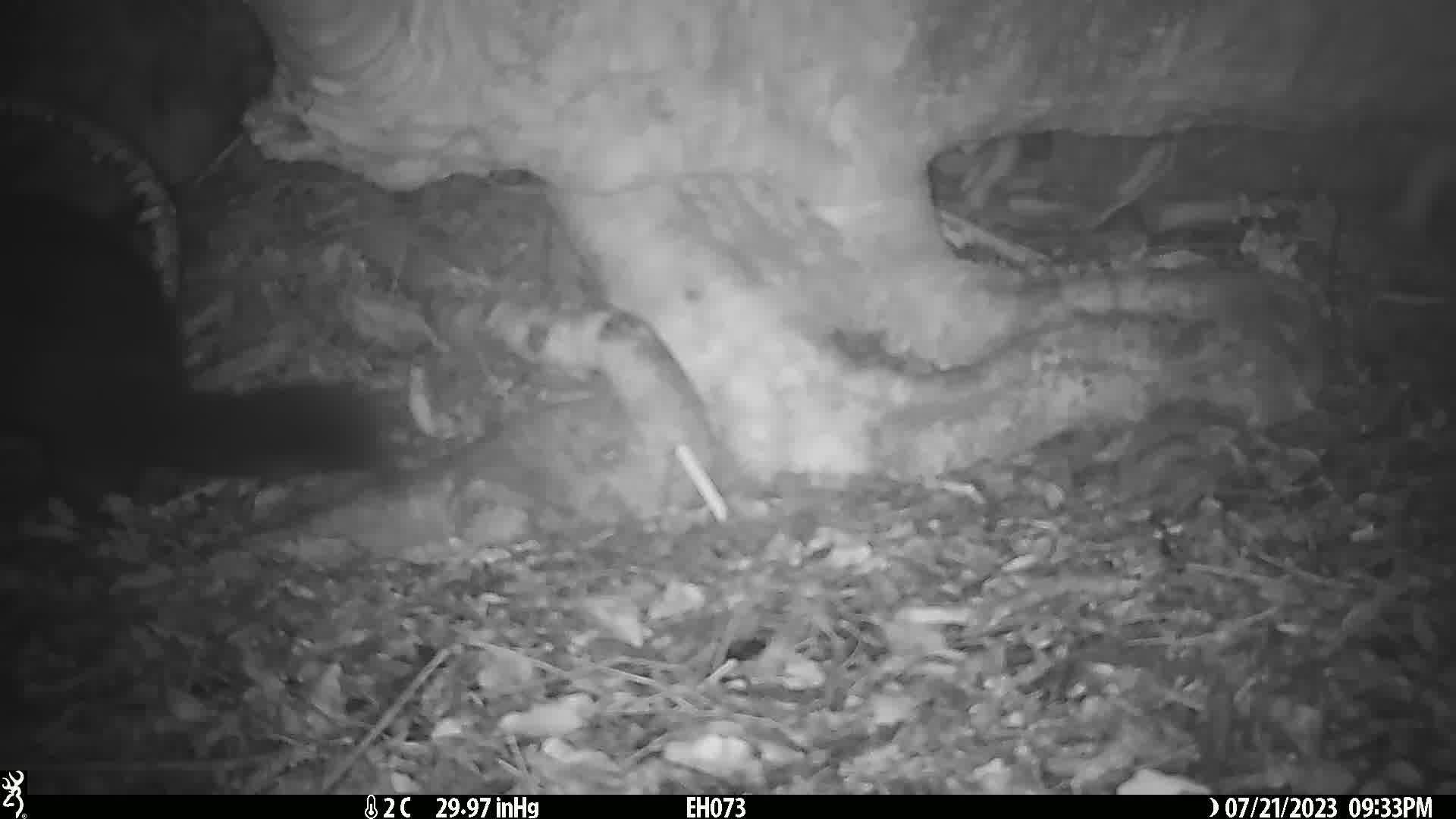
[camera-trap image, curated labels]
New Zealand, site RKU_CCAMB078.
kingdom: Animalia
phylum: Chordata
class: Mammalia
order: Diprotodontia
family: Phalangeridae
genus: Trichosurus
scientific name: Trichosurus vulpecula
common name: common brushtail possum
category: possum